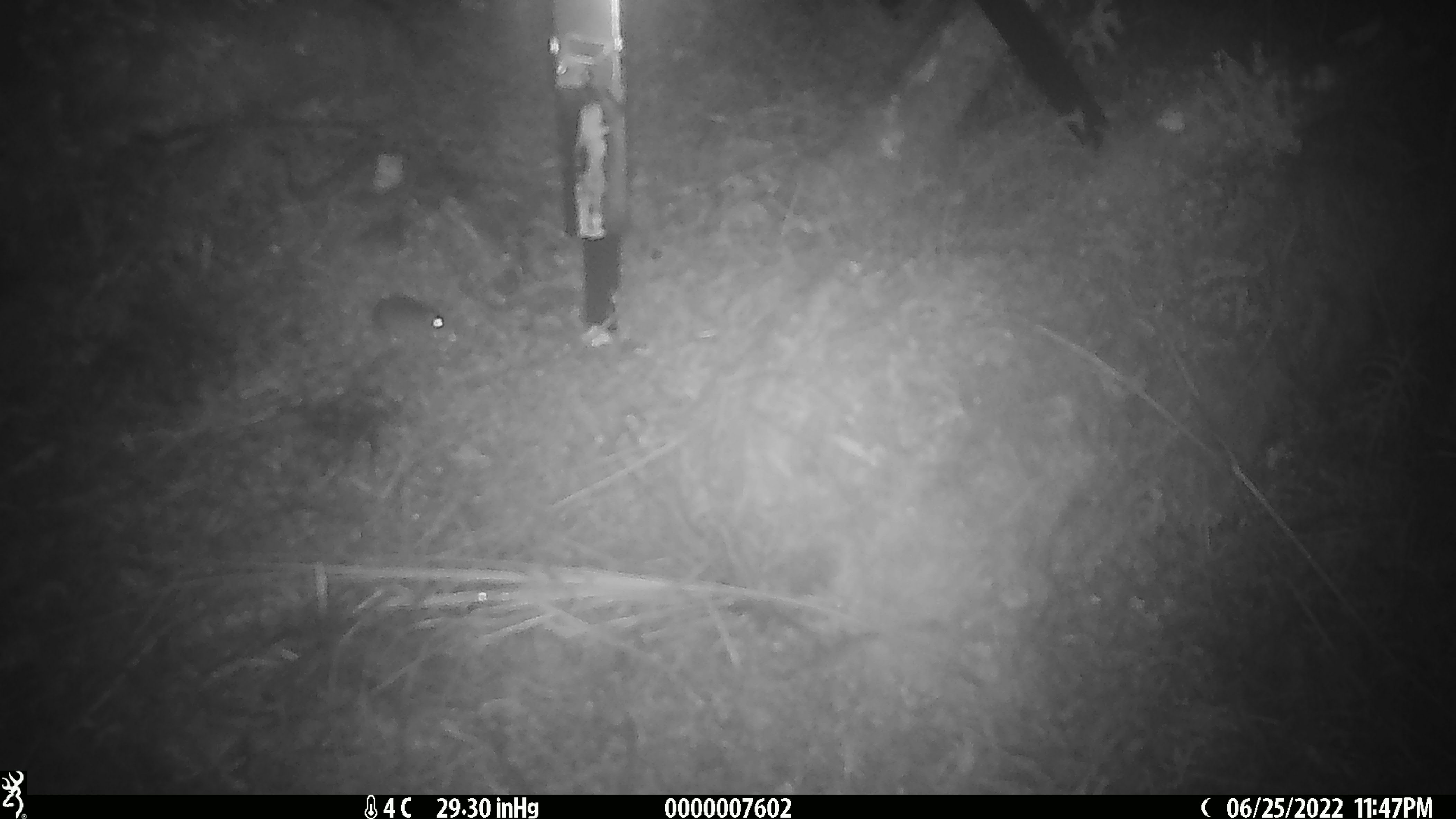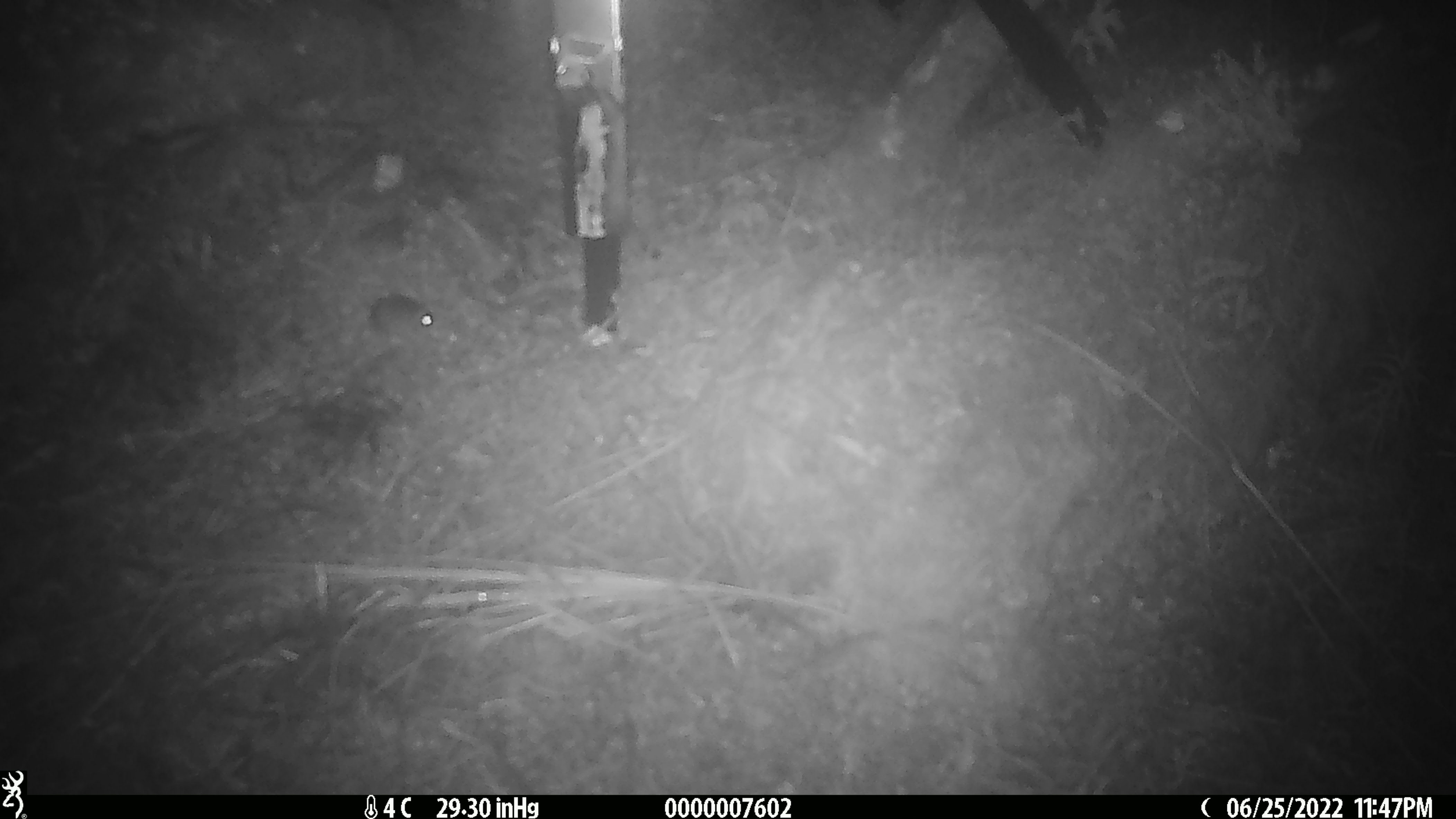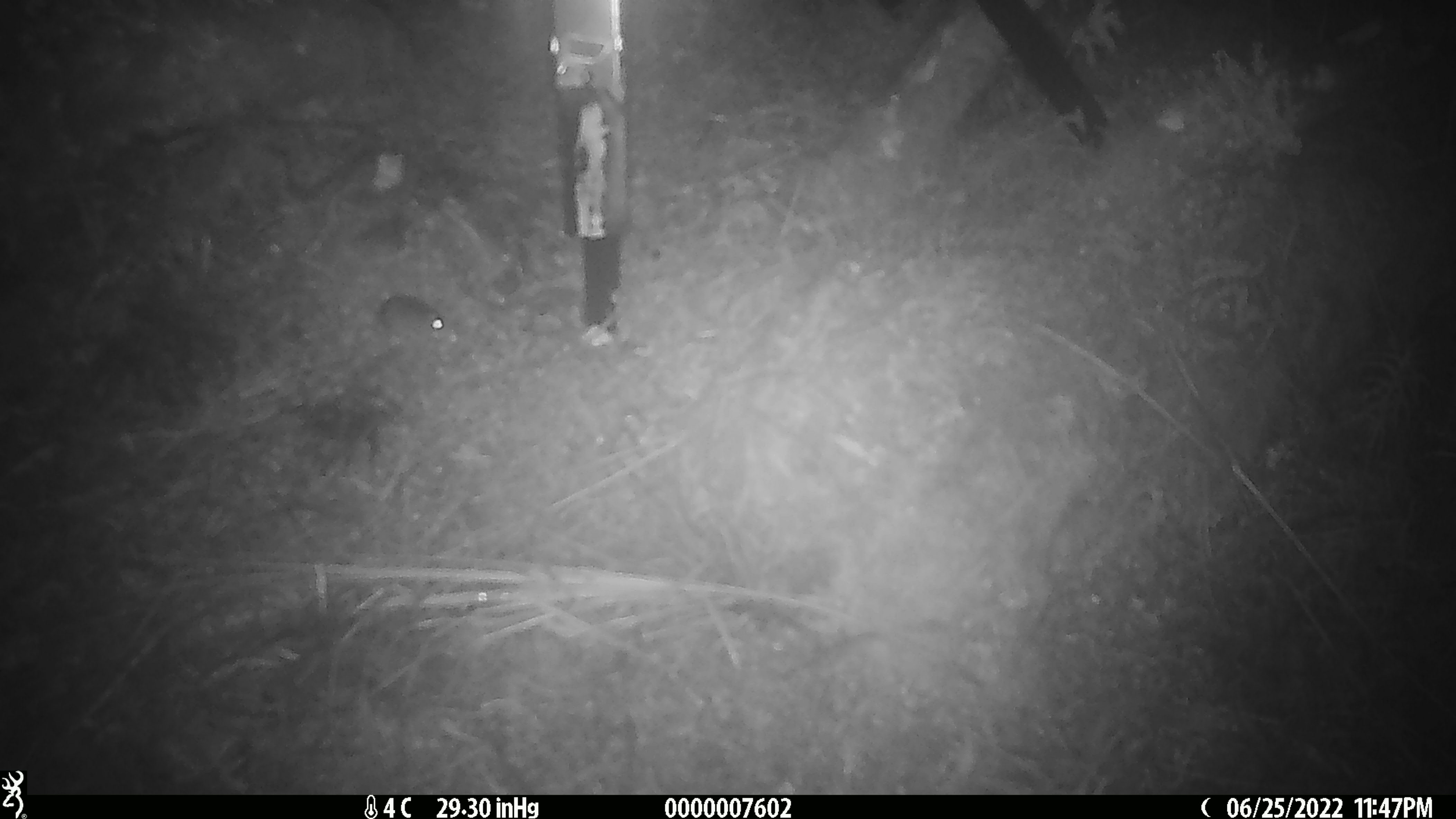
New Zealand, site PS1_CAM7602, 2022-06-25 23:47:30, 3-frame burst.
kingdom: Animalia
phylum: Chordata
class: Mammalia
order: Rodentia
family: Muridae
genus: Mus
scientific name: Mus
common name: mouse